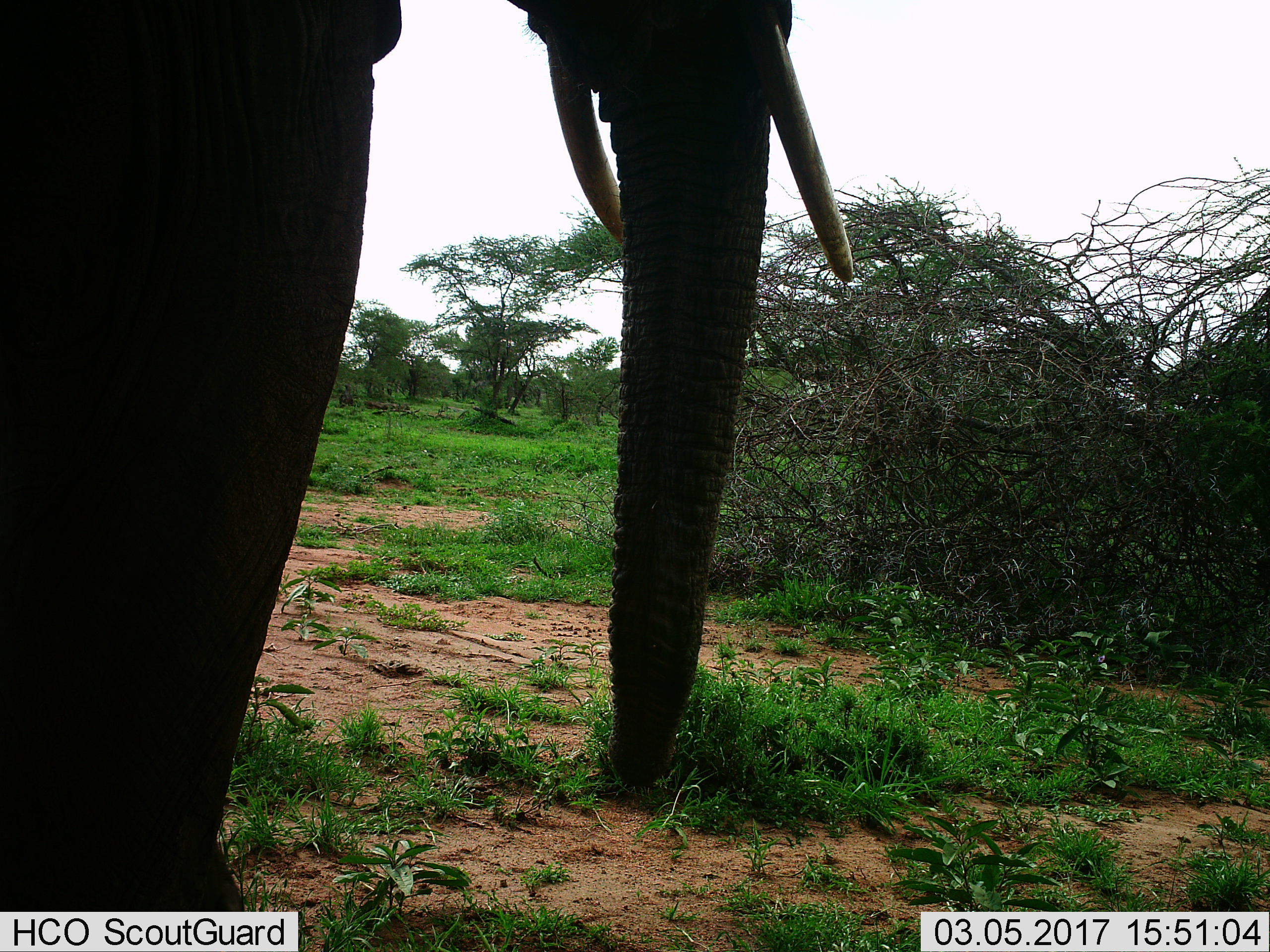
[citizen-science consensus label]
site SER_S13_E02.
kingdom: Animalia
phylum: Chordata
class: Mammalia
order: Proboscidea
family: Elephantidae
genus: Loxodonta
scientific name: Loxodonta africana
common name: african bush elephant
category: elephant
Elephant (african bush elephant) (Loxodonta africana), count 1. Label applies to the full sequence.